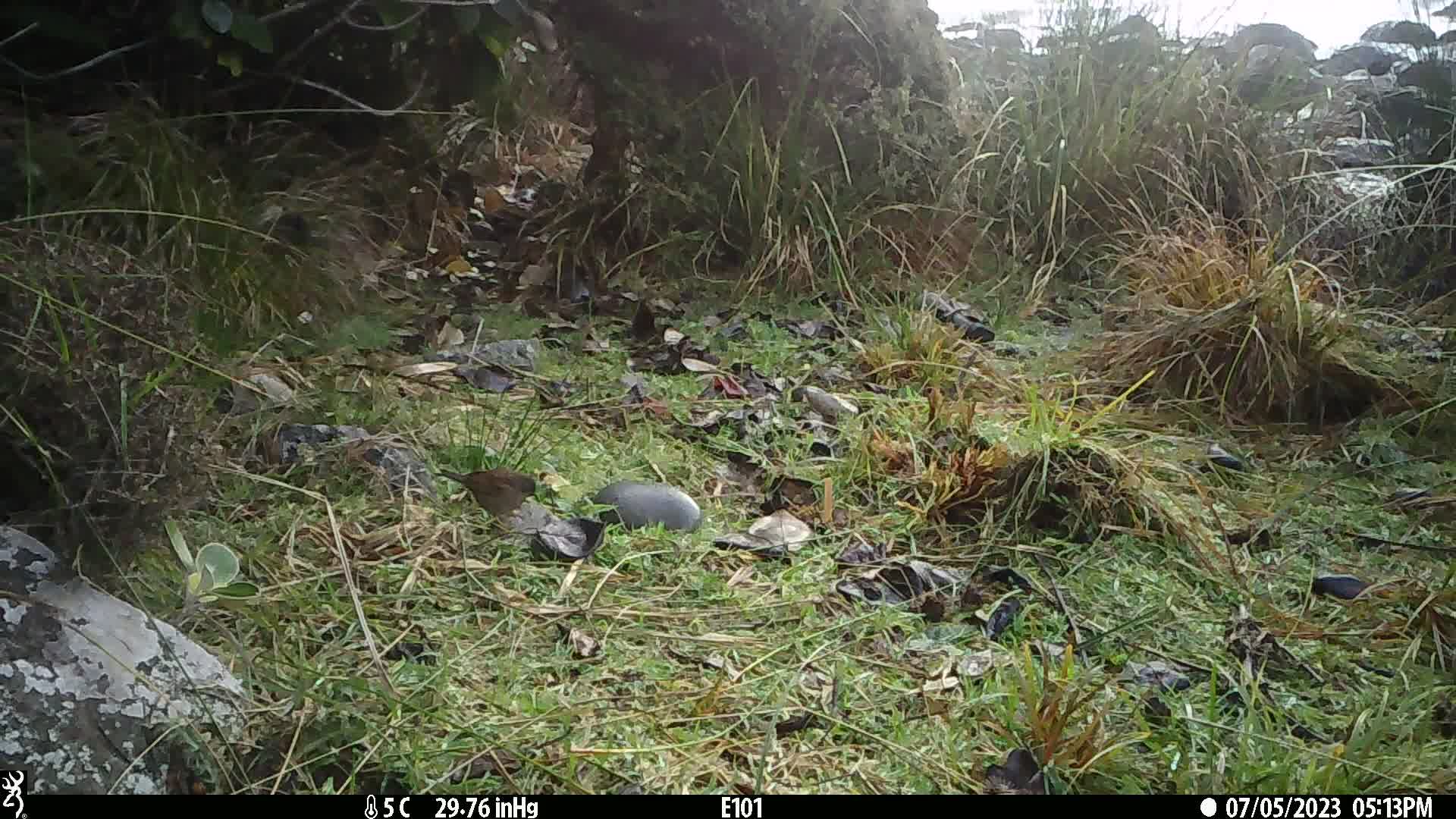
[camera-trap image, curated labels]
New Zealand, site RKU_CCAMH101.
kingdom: Animalia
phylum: Chordata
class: Aves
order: Passeriformes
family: Prunellidae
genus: Prunella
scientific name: Prunella modularis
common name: dunnock